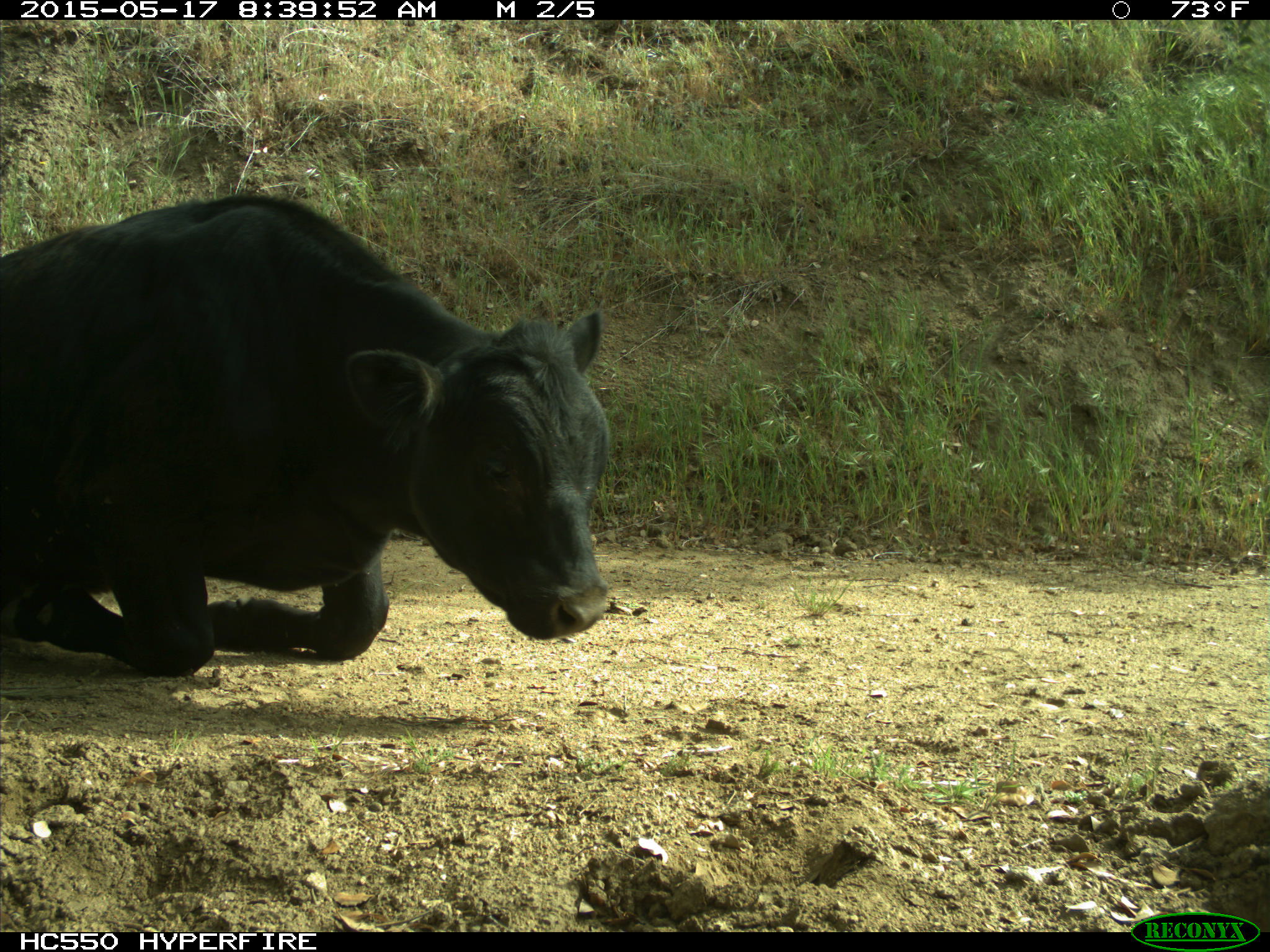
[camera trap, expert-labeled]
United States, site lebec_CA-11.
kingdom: Animalia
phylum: Chordata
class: Mammalia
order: Artiodactyla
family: Bovidae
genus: Bos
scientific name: Bos taurus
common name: domestic cow